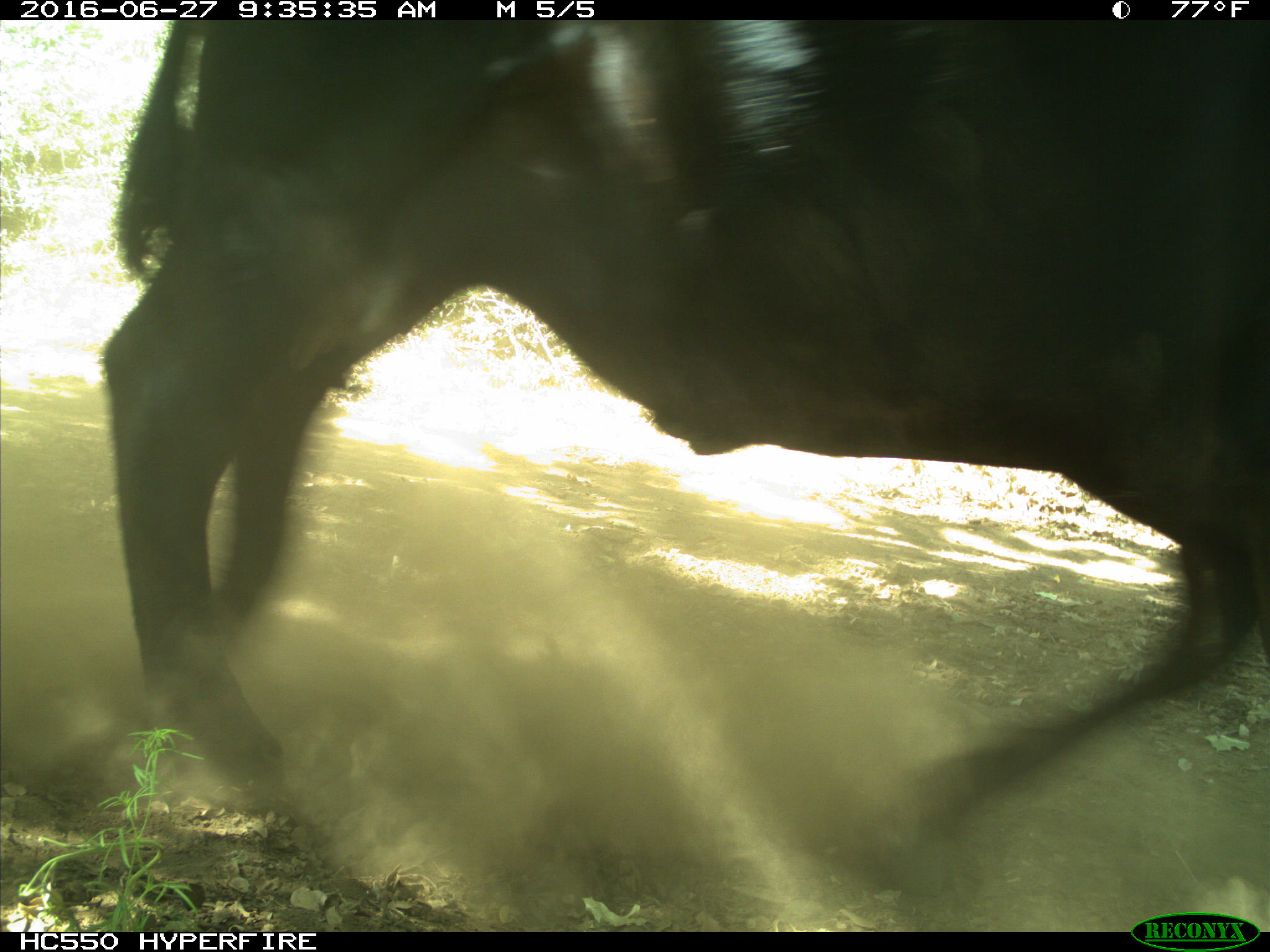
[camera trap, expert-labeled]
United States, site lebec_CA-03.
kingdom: Animalia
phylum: Chordata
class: Mammalia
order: Artiodactyla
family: Bovidae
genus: Bos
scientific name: Bos taurus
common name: domestic cow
Bos taurus (domestic cow).